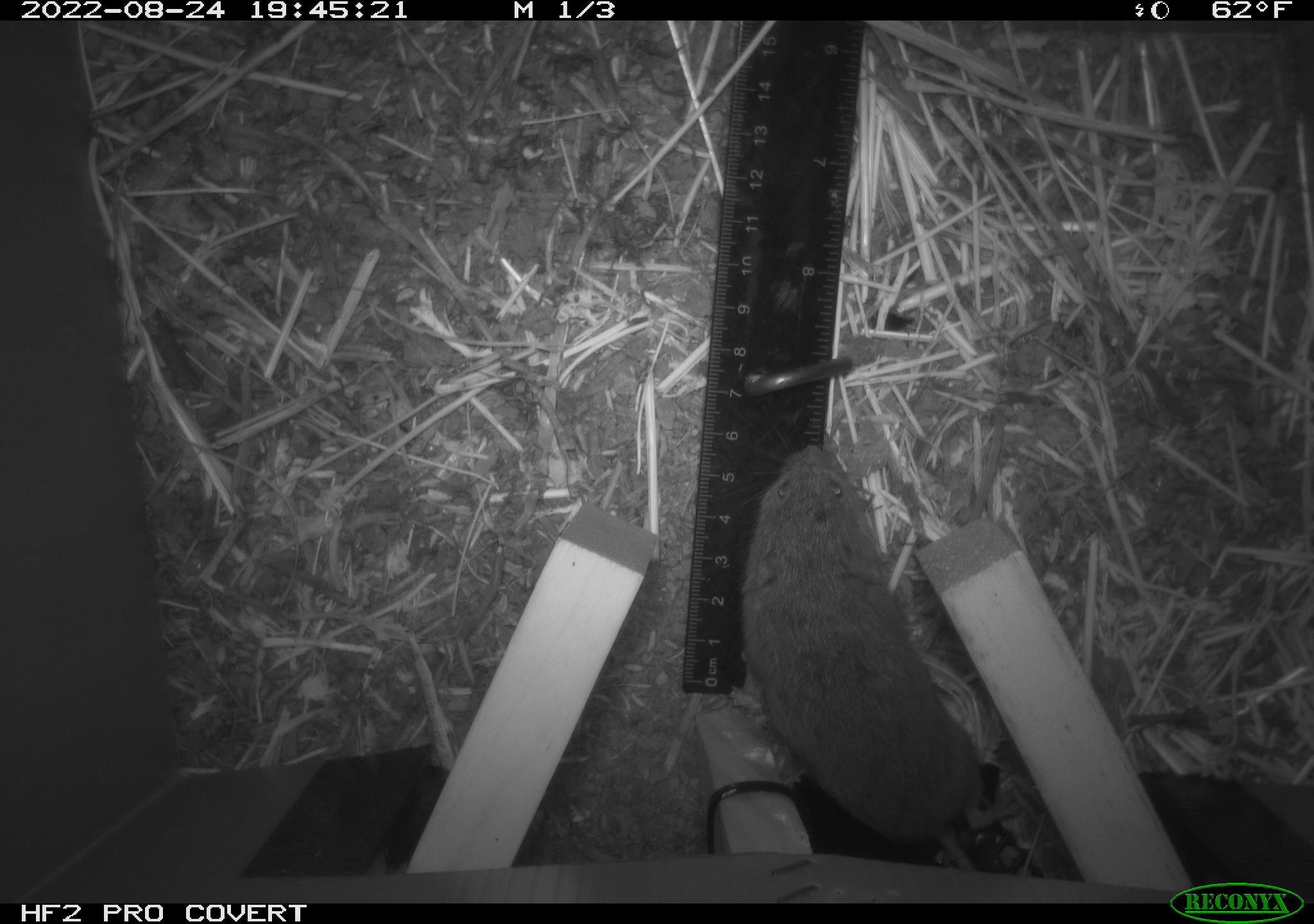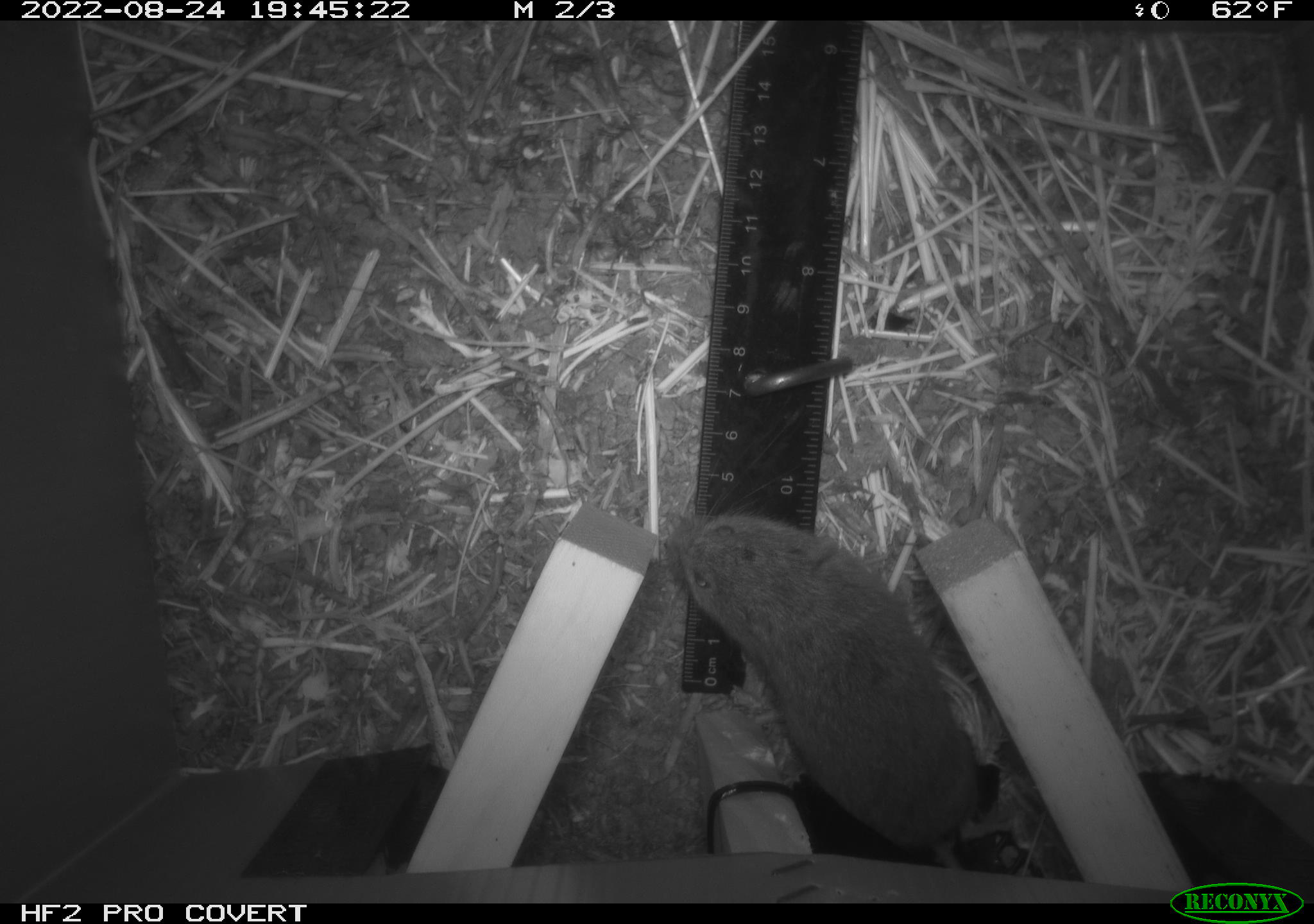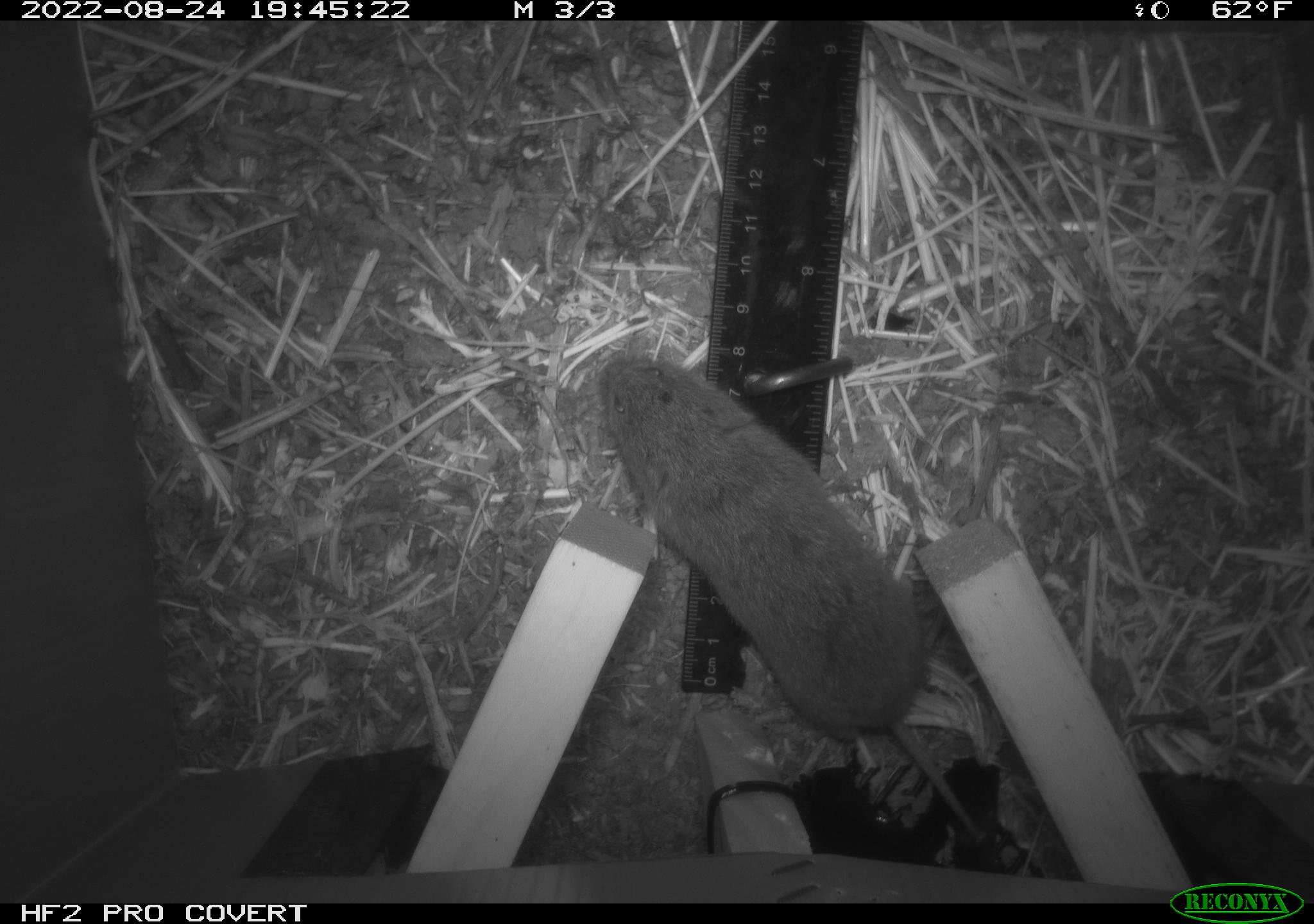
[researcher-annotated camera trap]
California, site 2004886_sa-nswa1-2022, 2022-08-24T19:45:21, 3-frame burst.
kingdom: Animalia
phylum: Chordata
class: Mammalia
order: Rodentia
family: Cricetidae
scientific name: Cricetidae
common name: hamsters, voles, lemmings, and allies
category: cricetidae family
Cricetidae family (hamsters, voles, lemmings, and allies) (Cricetidae).